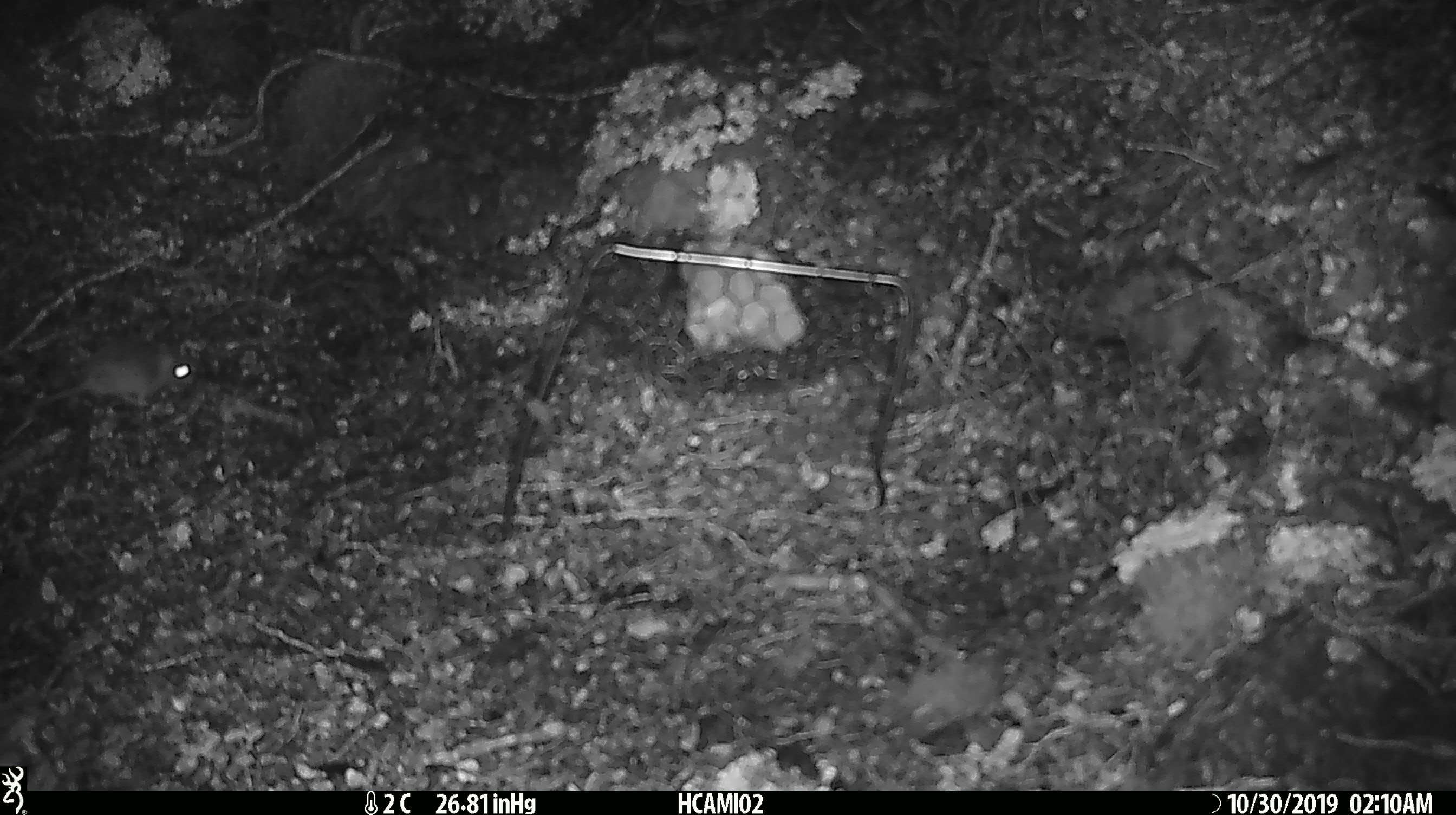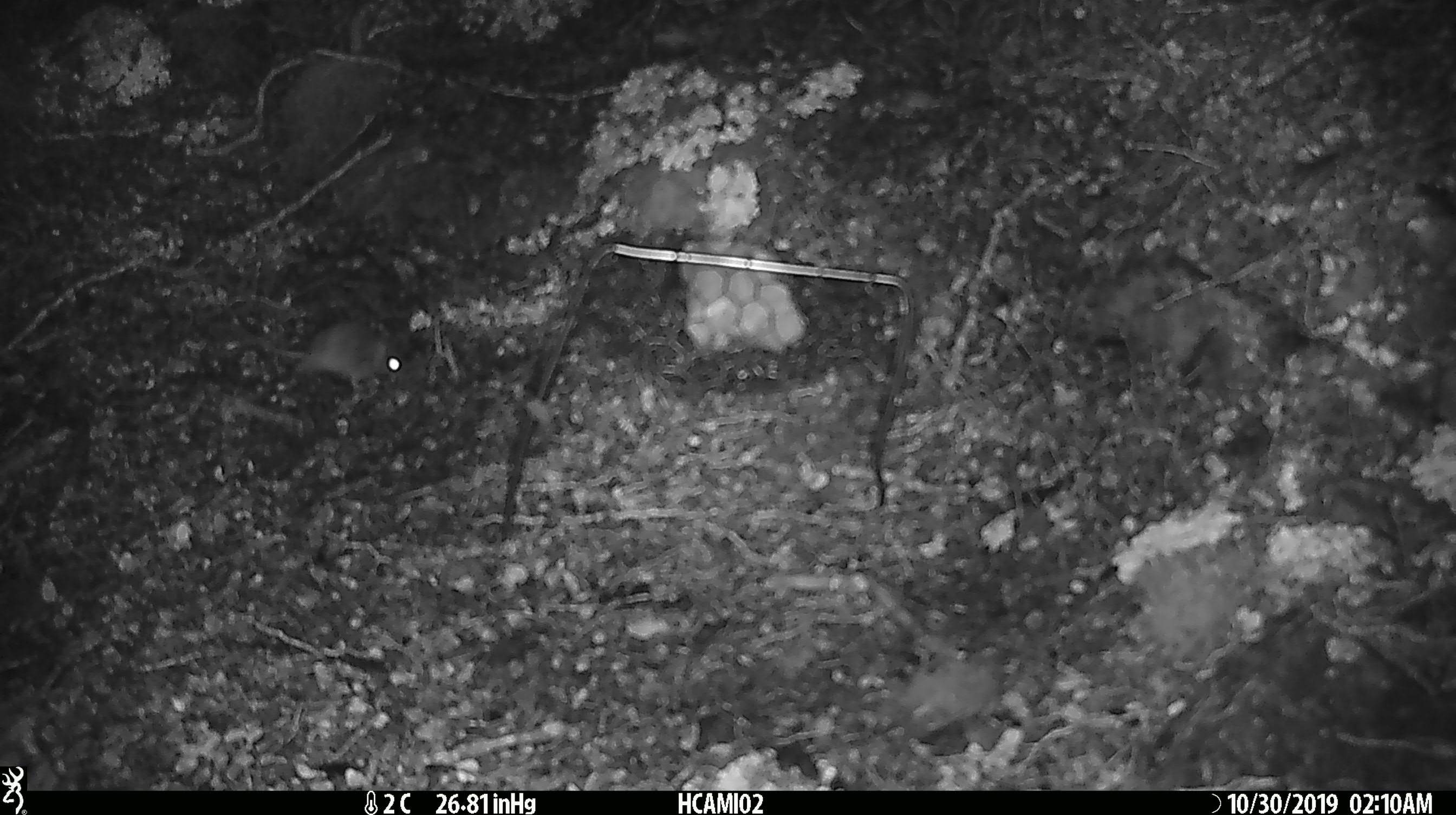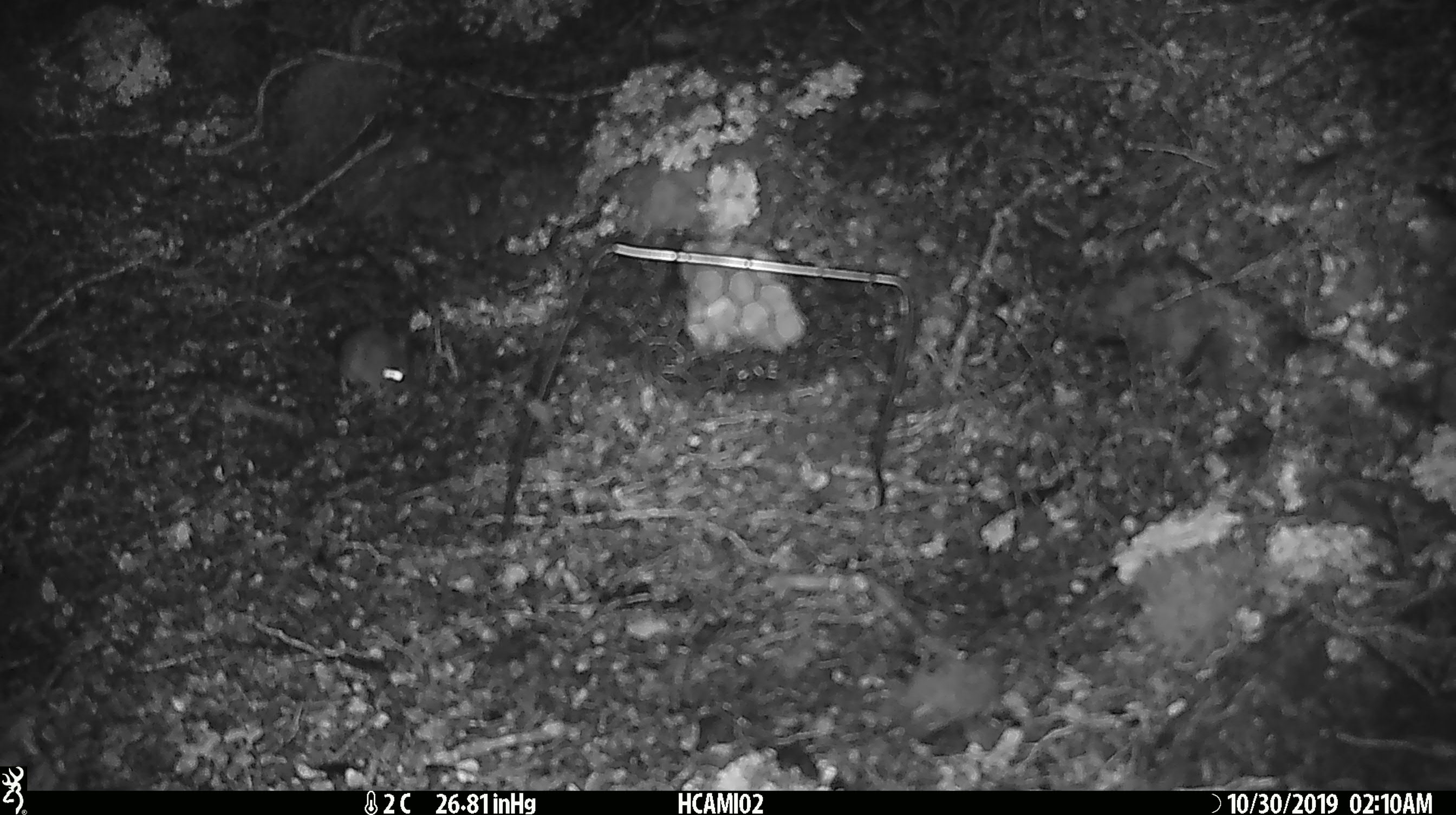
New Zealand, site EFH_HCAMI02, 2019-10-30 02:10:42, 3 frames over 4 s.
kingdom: Animalia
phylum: Chordata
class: Mammalia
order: Rodentia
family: Muridae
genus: Mus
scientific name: Mus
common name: mouse